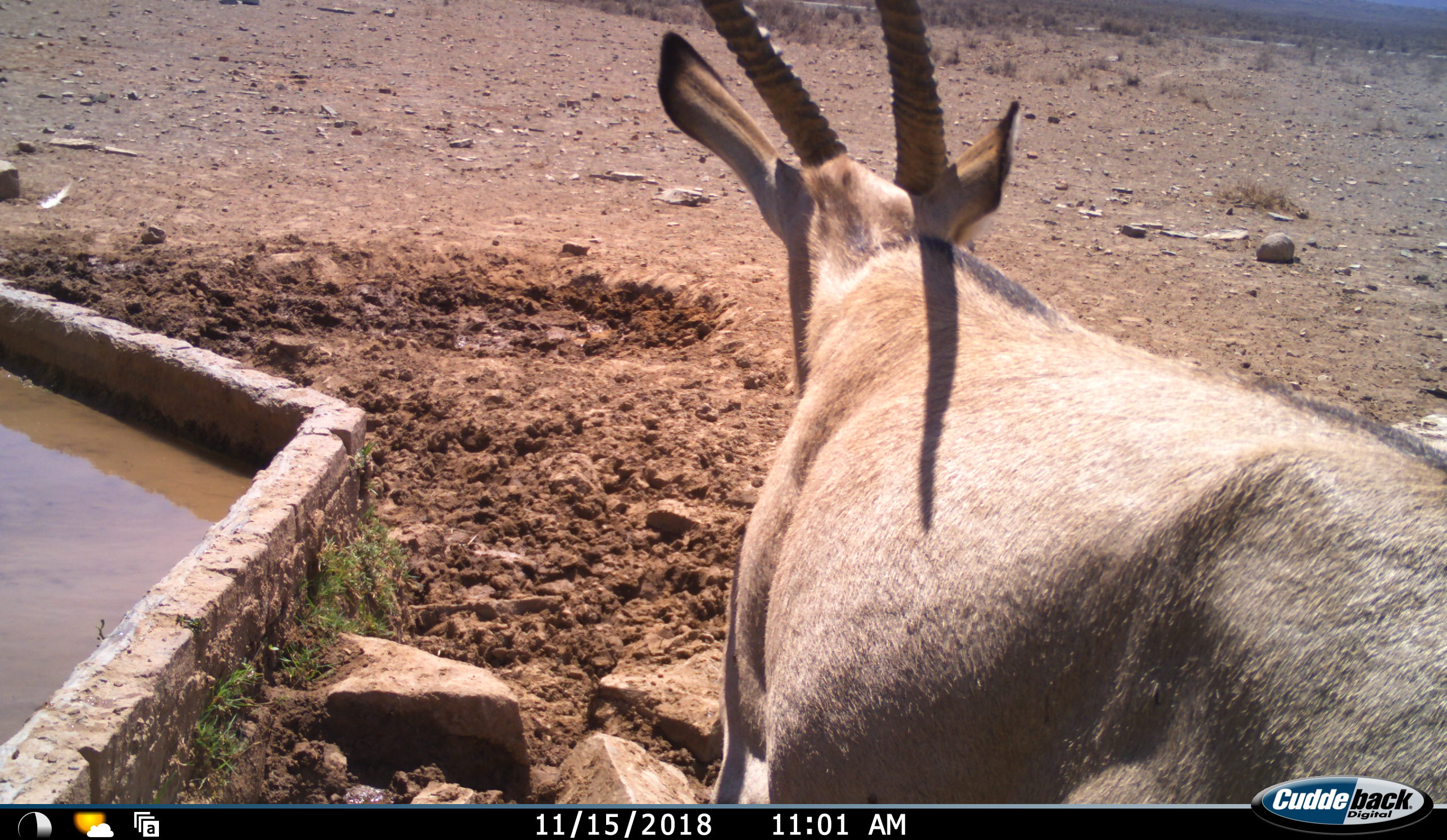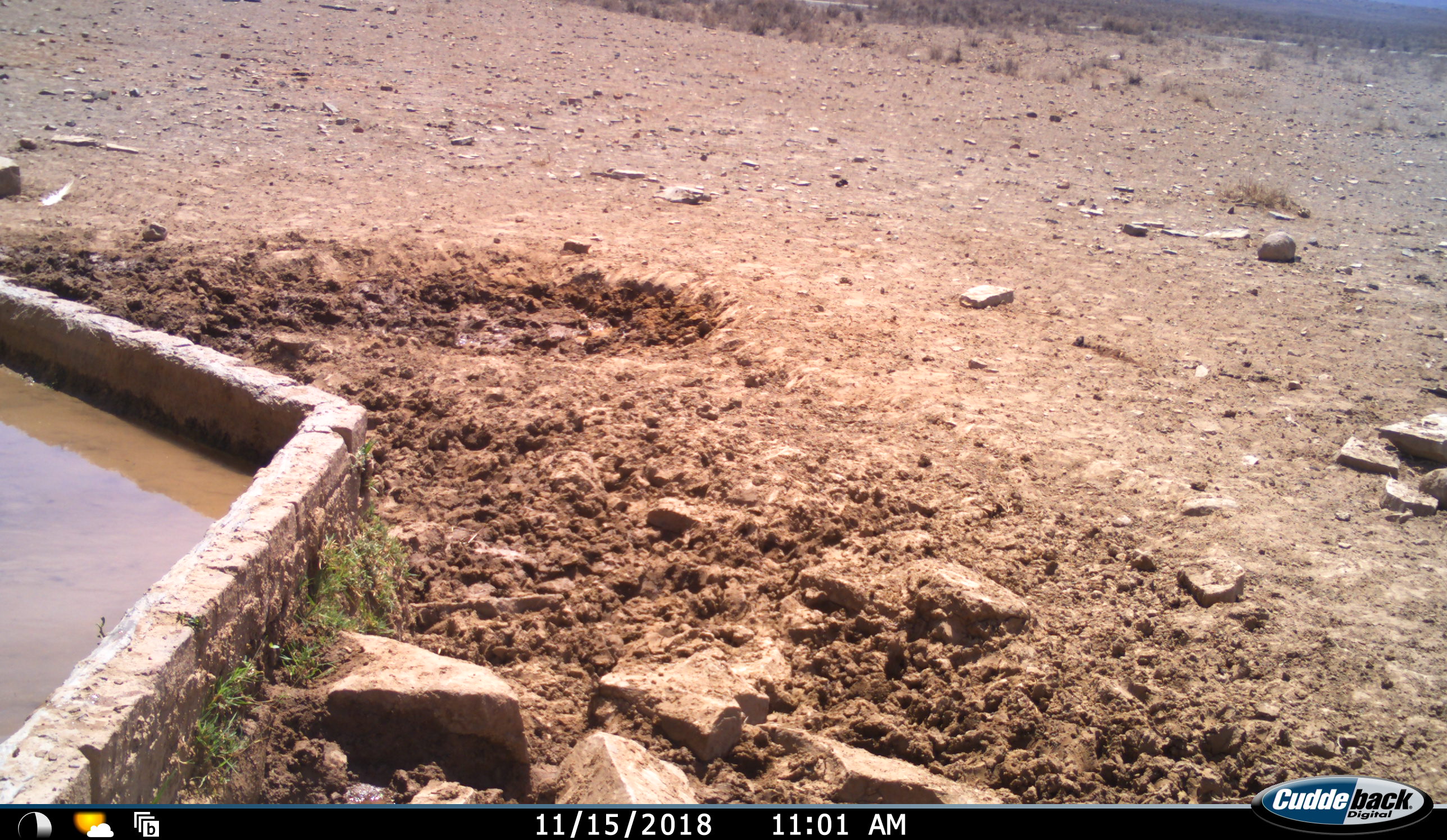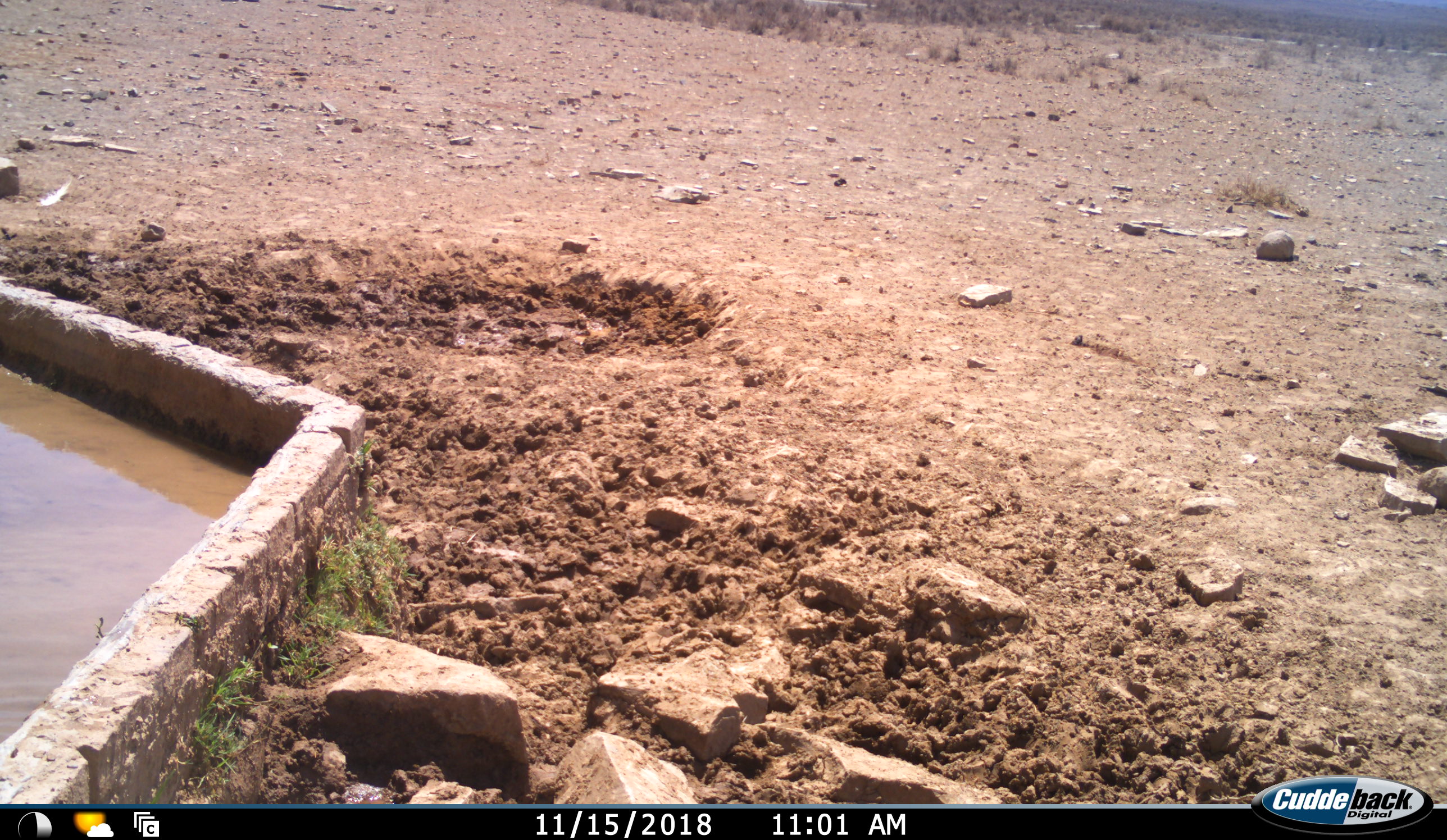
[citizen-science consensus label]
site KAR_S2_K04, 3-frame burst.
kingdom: Animalia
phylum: Chordata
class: Mammalia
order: Artiodactyla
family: Bovidae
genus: Oryx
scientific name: Oryx gazella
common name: gemsbok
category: oryx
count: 1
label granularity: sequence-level